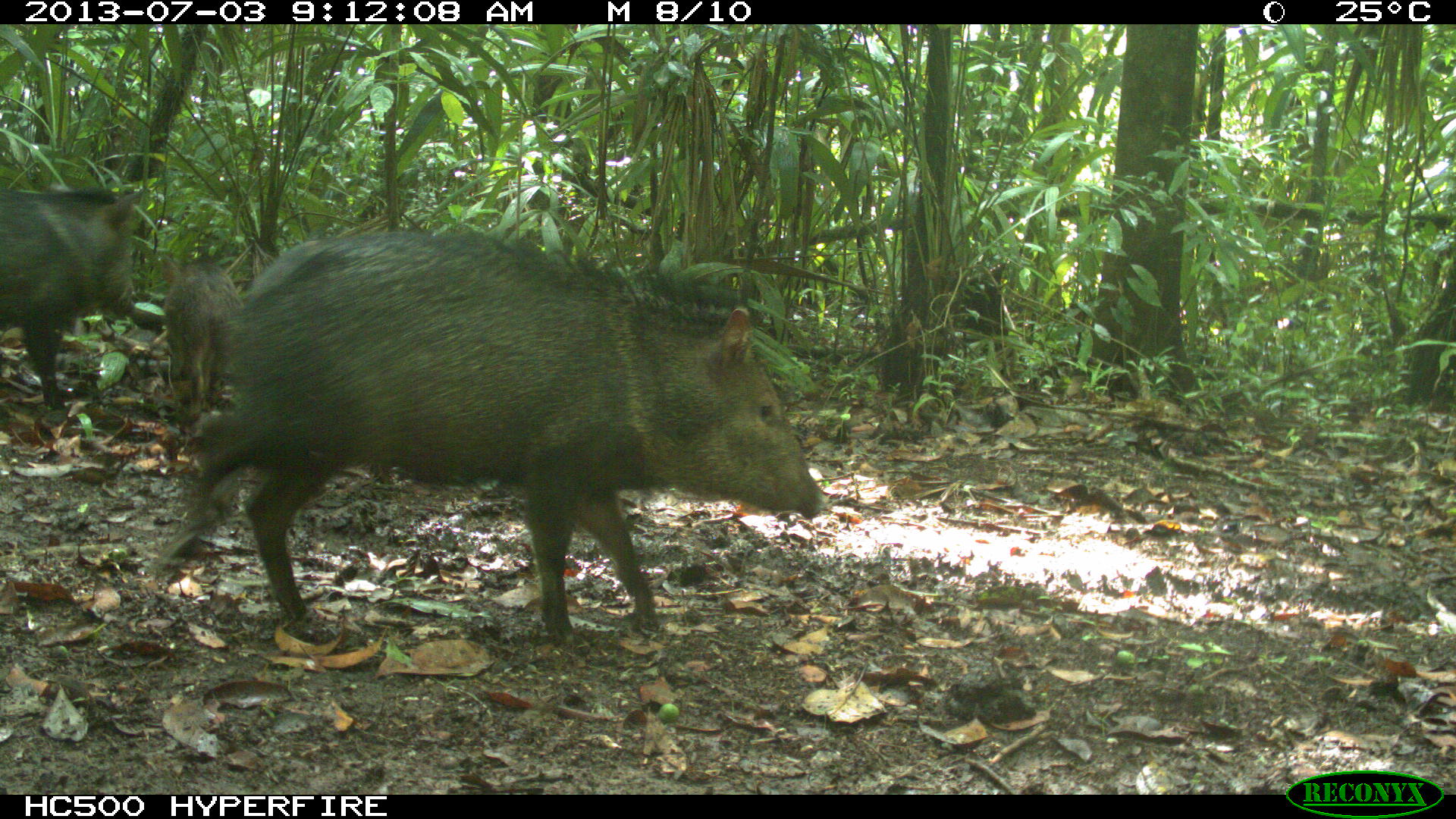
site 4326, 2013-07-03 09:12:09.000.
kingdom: Animalia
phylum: Chordata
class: Mammalia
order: Artiodactyla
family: Tayassuidae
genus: Pecari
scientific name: Pecari tajacu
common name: collared peccary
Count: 5.